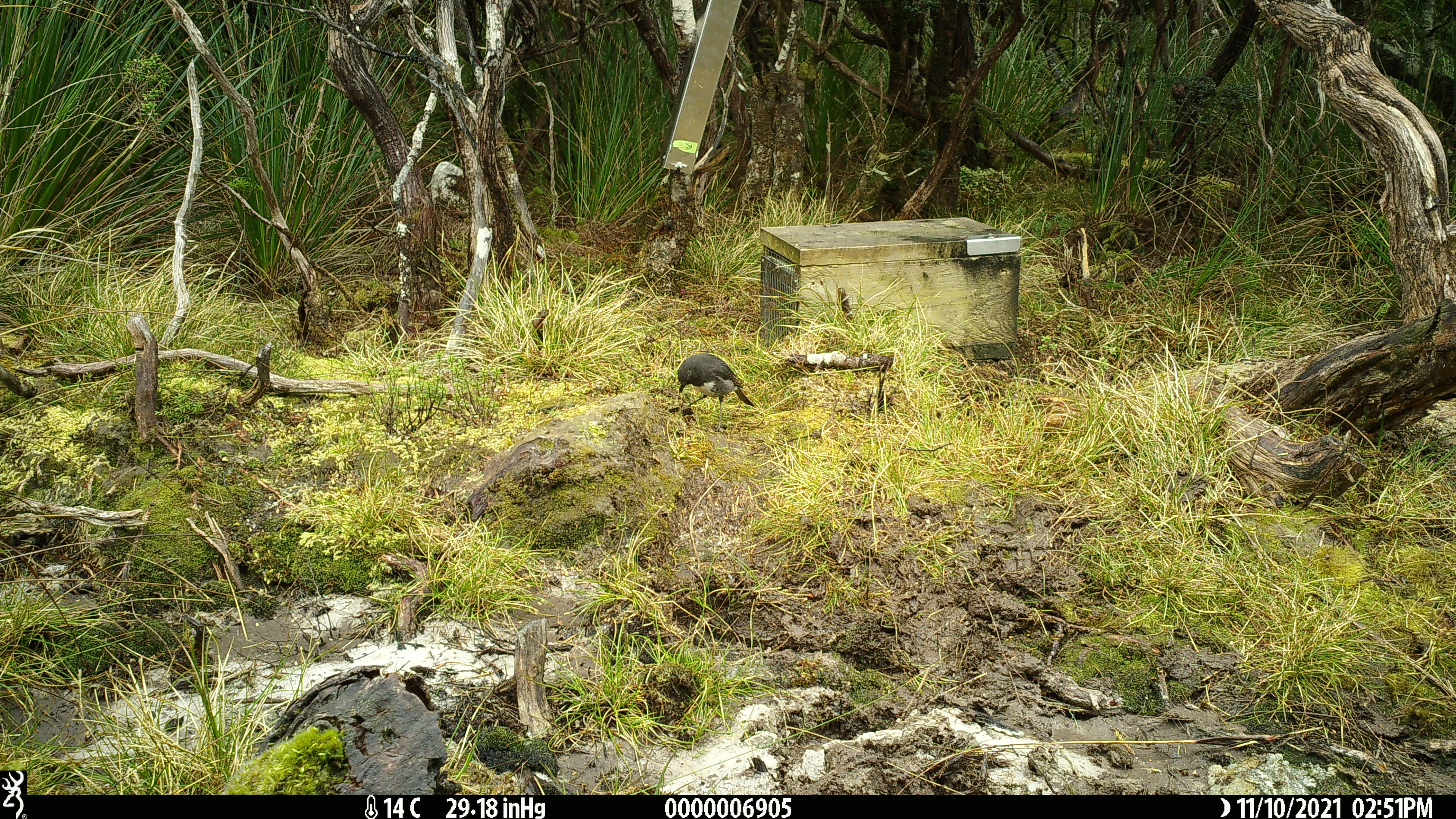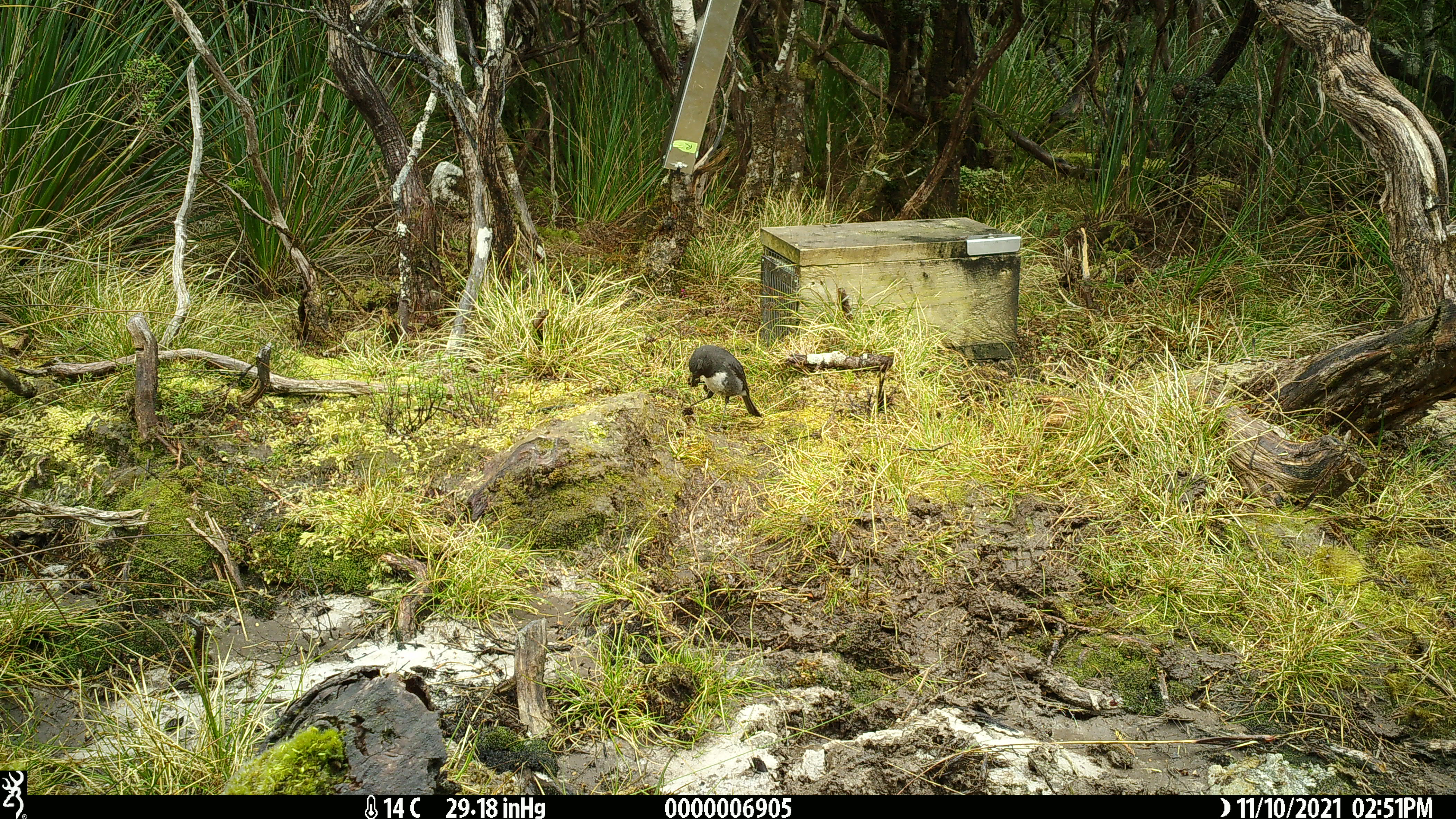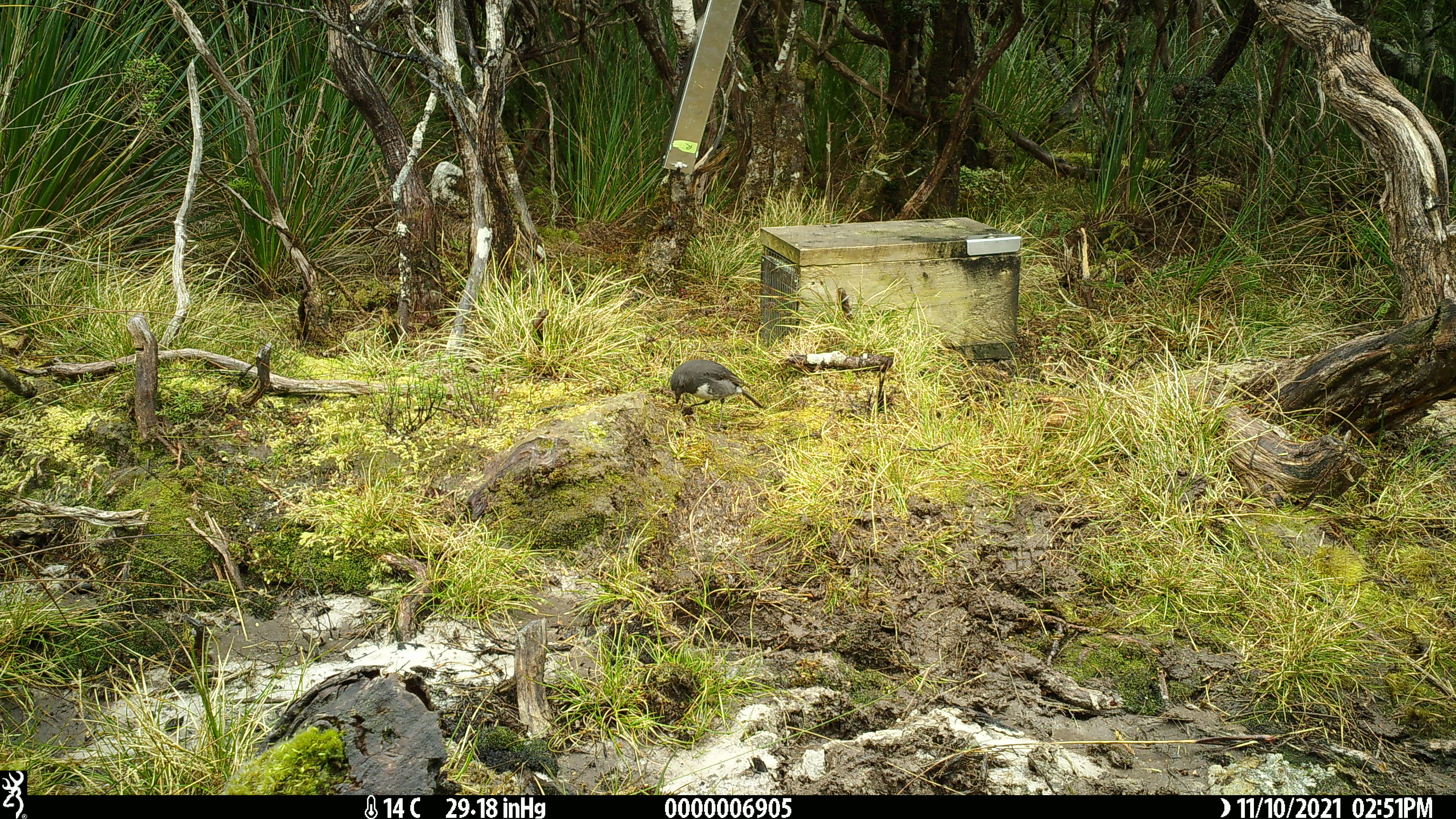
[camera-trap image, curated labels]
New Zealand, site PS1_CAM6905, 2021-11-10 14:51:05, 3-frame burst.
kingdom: Animalia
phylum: Chordata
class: Aves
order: Passeriformes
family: Petroicidae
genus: Petroica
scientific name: Petroica australis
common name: new zealand robin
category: robin